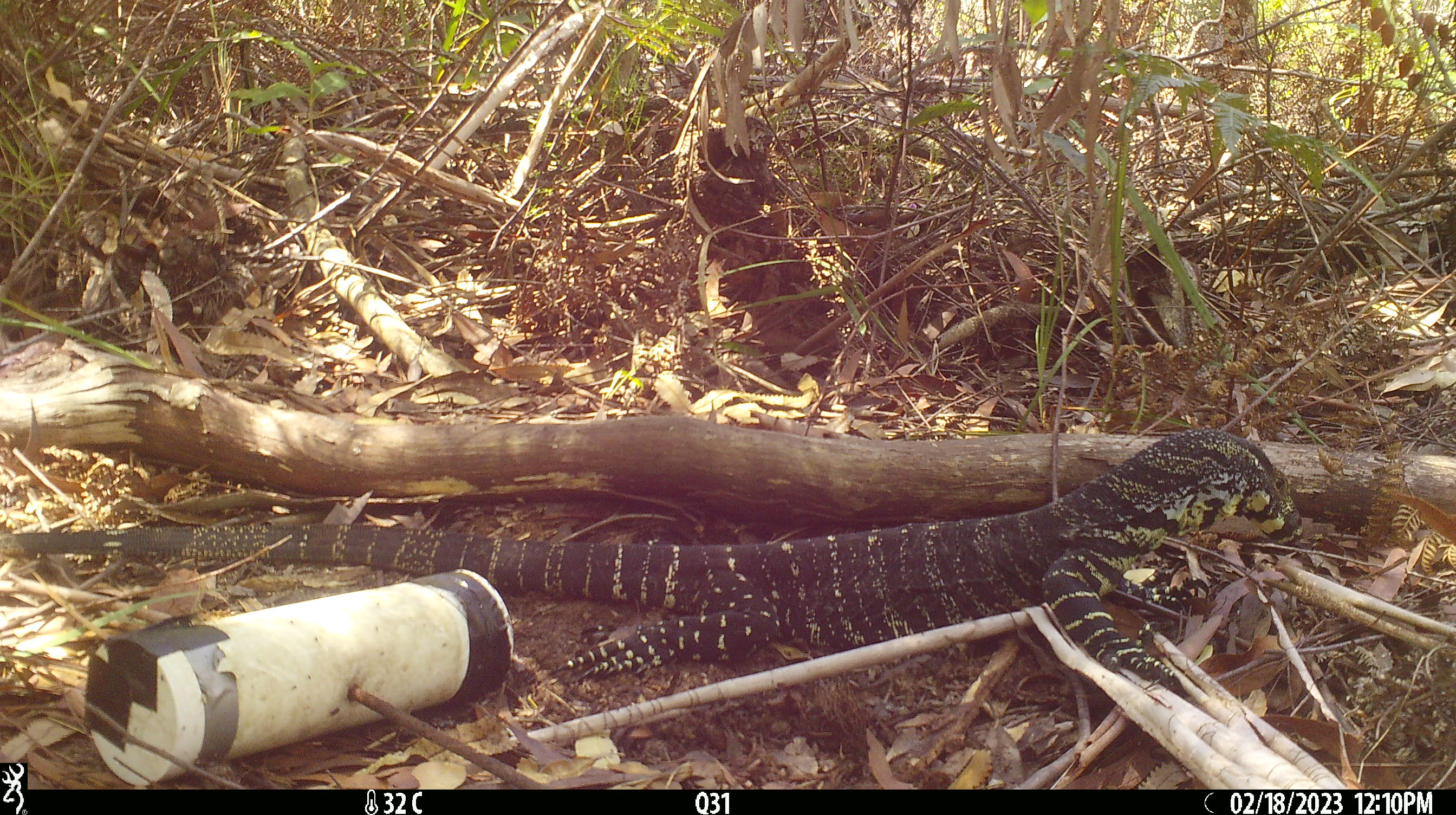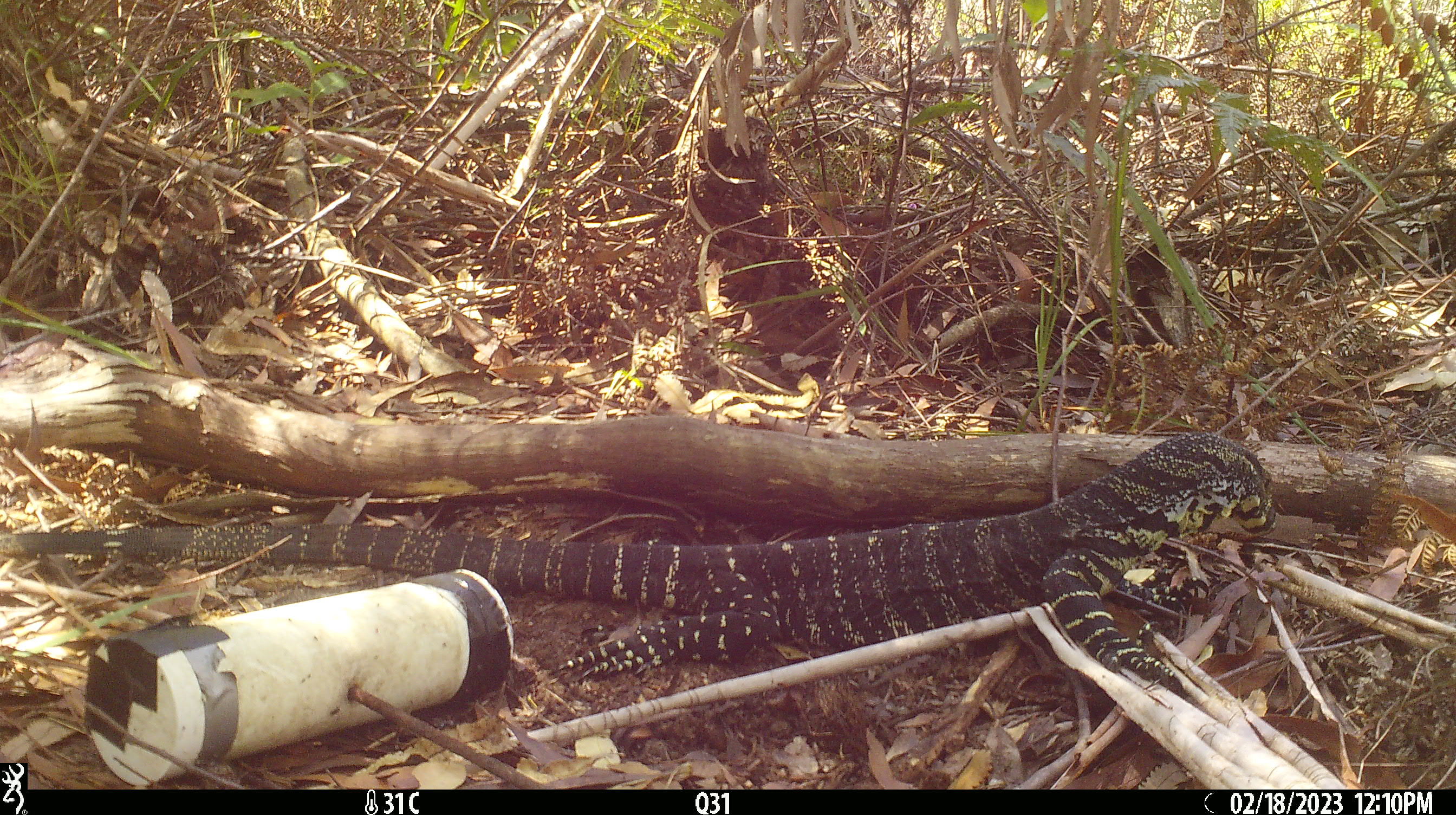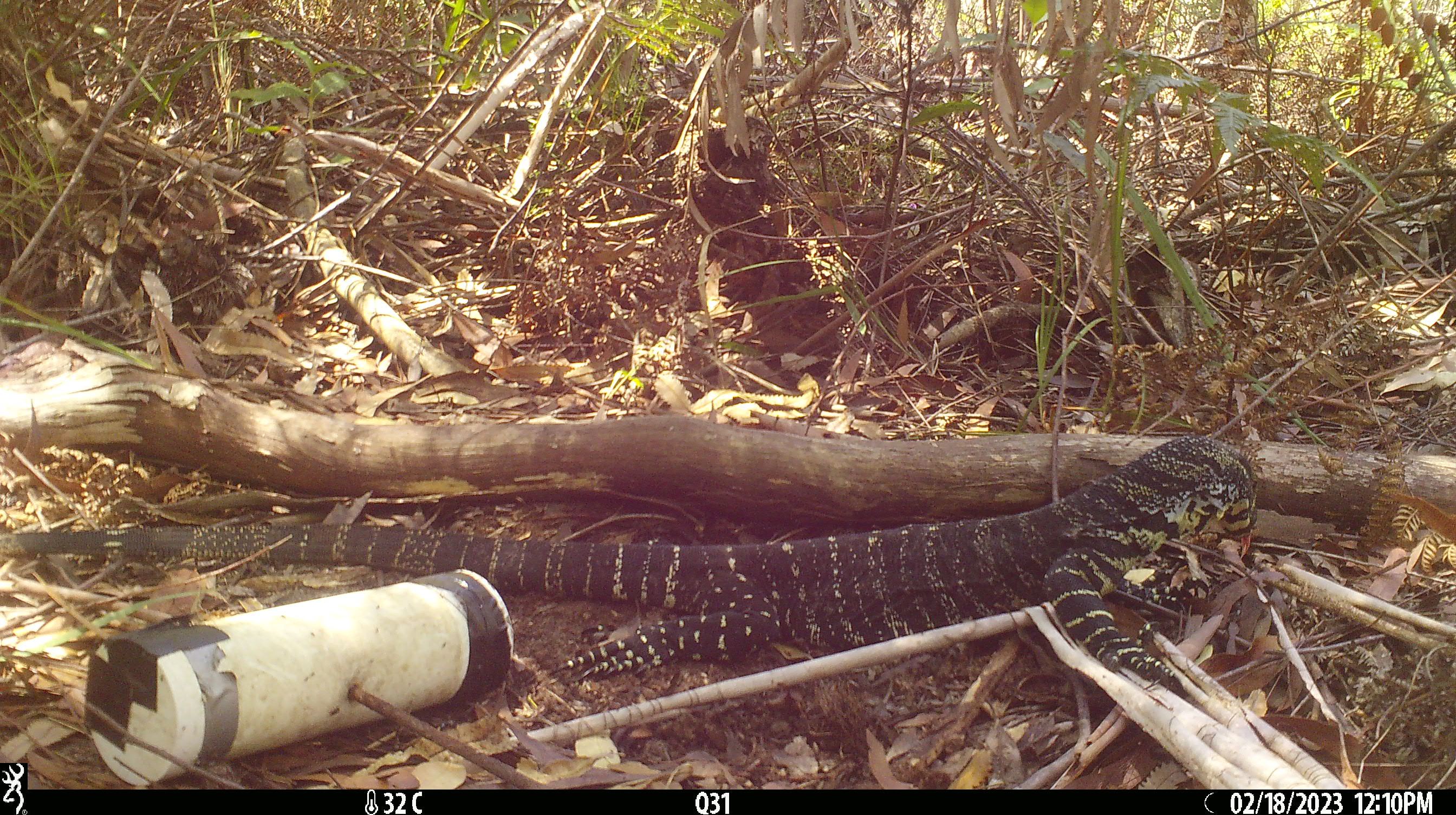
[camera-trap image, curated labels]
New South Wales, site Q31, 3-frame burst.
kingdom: Animalia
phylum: Chordata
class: Reptilia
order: Squamata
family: Varanidae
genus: Varanus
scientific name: Varanus varius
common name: lace monitor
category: goanna